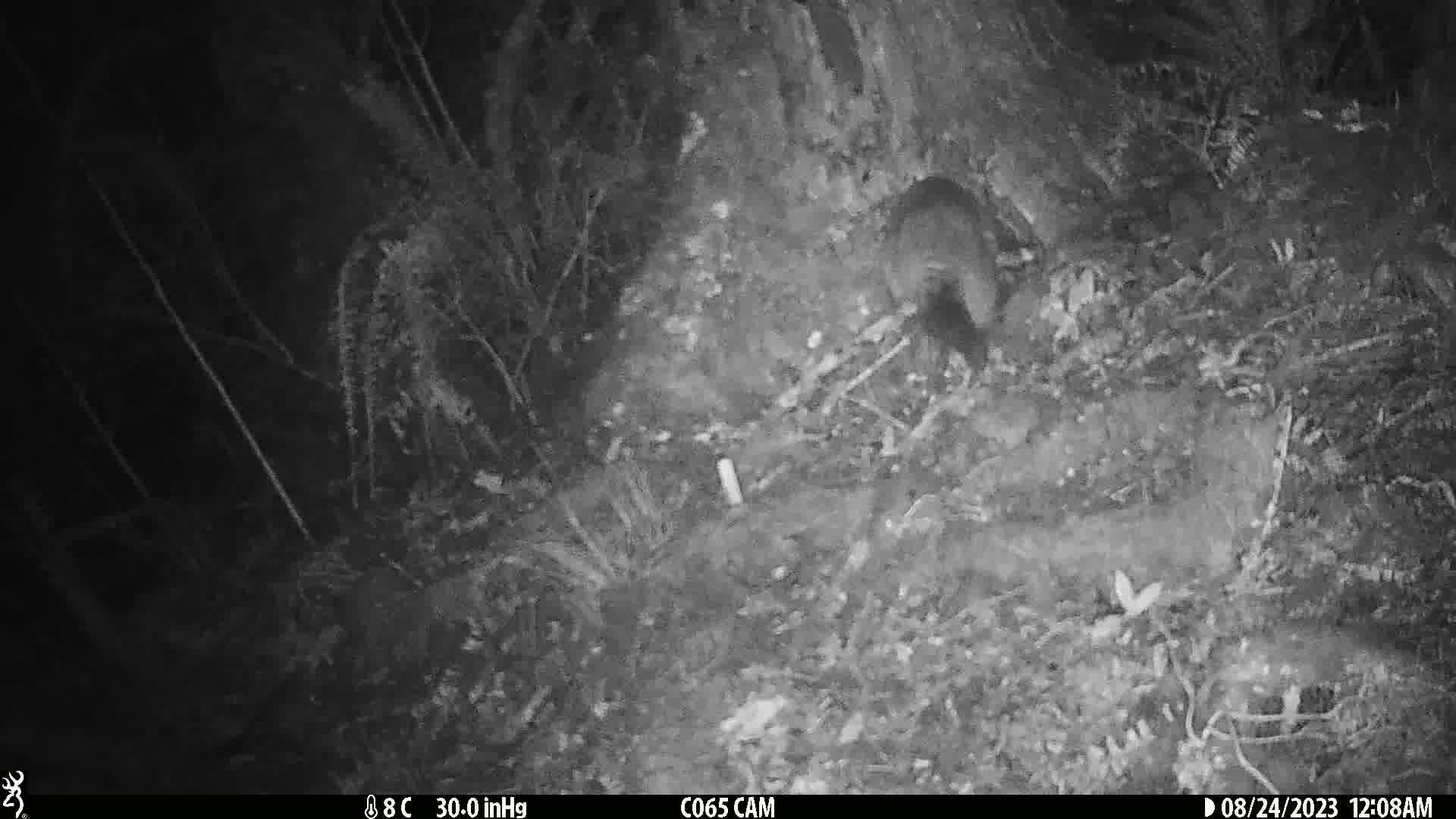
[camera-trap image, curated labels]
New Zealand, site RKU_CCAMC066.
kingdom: Animalia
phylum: Chordata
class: Mammalia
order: Diprotodontia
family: Phalangeridae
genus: Trichosurus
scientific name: Trichosurus vulpecula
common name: common brushtail possum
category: possum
Possum (common brushtail possum) (Trichosurus vulpecula).